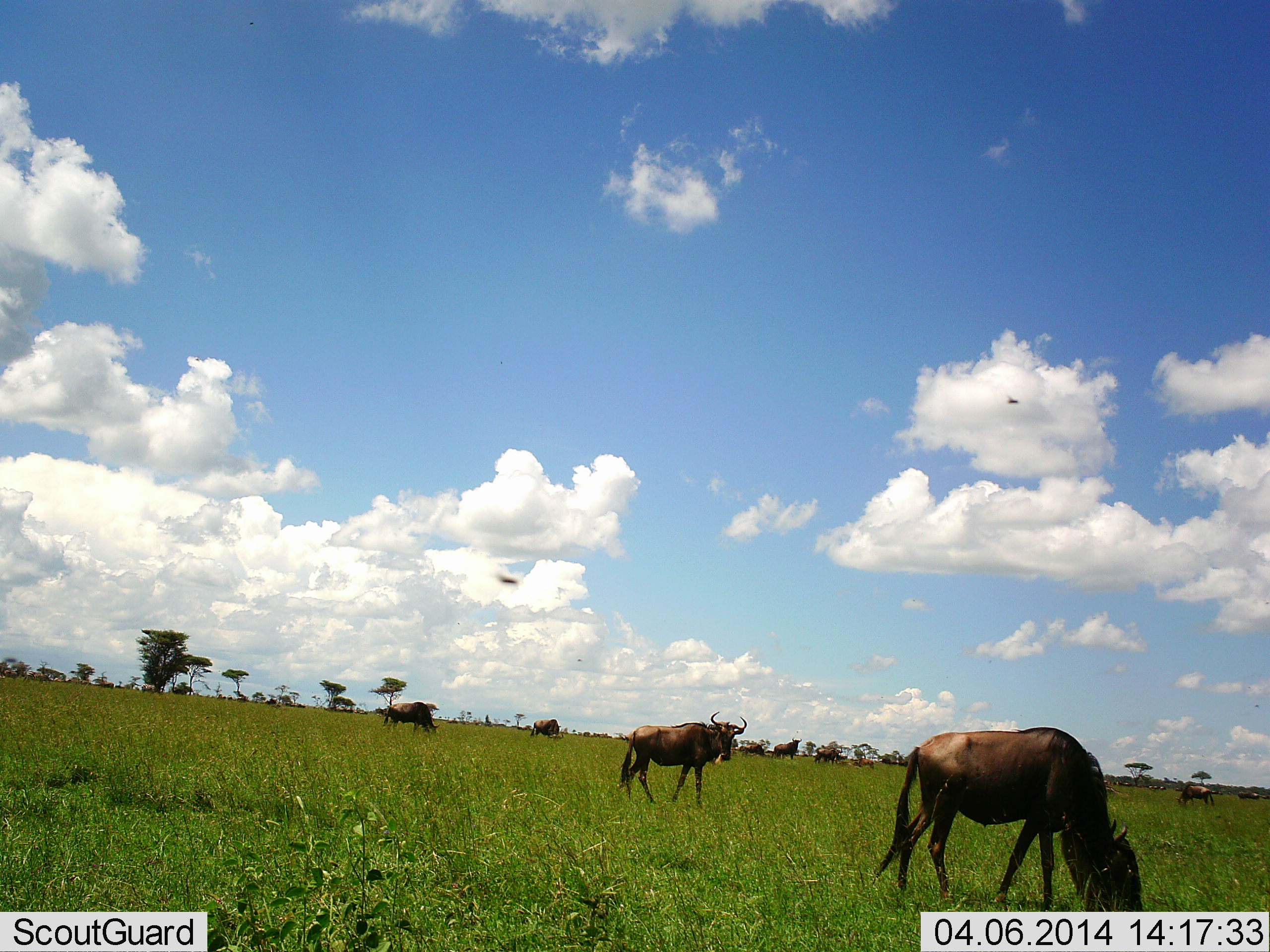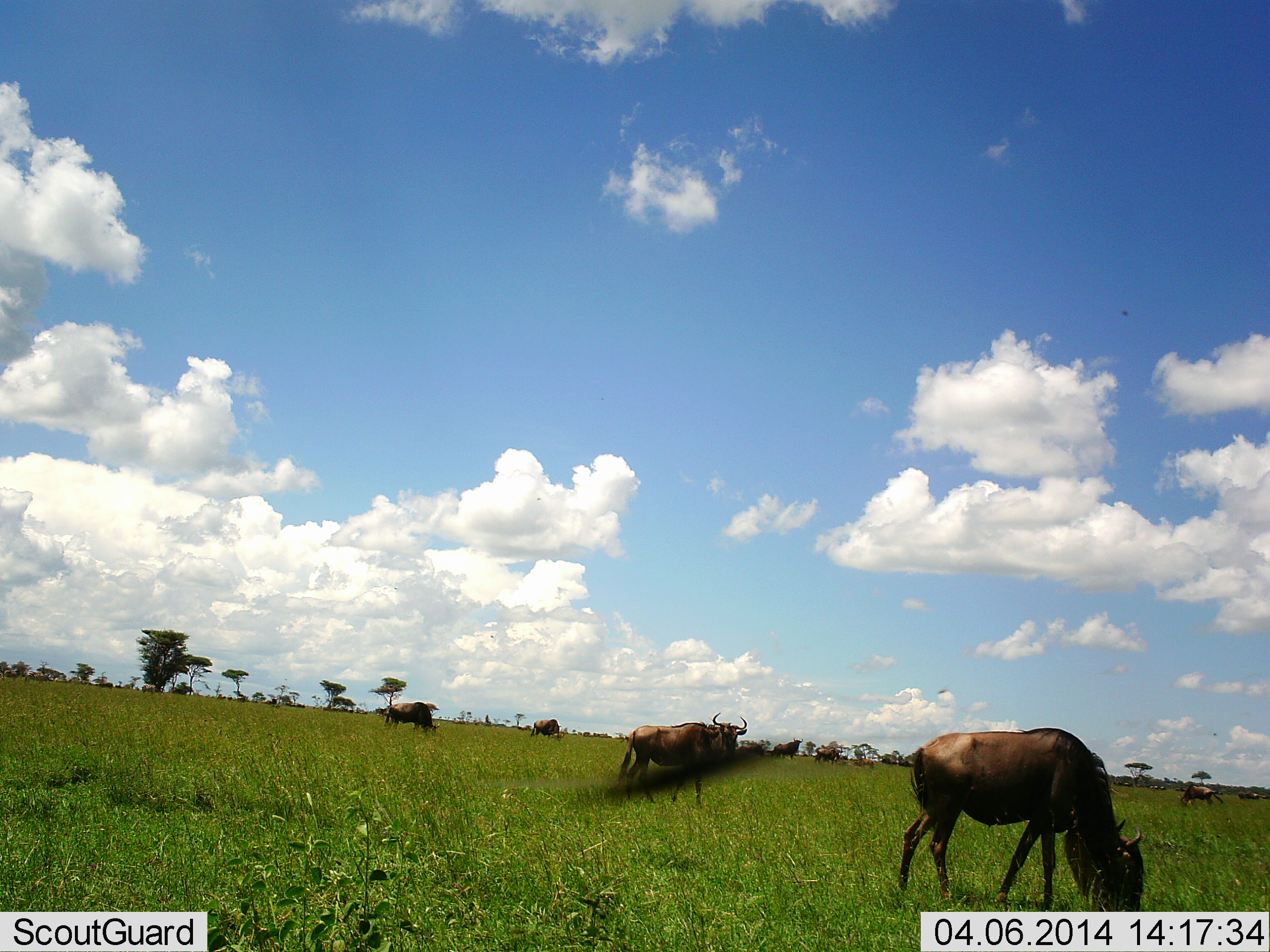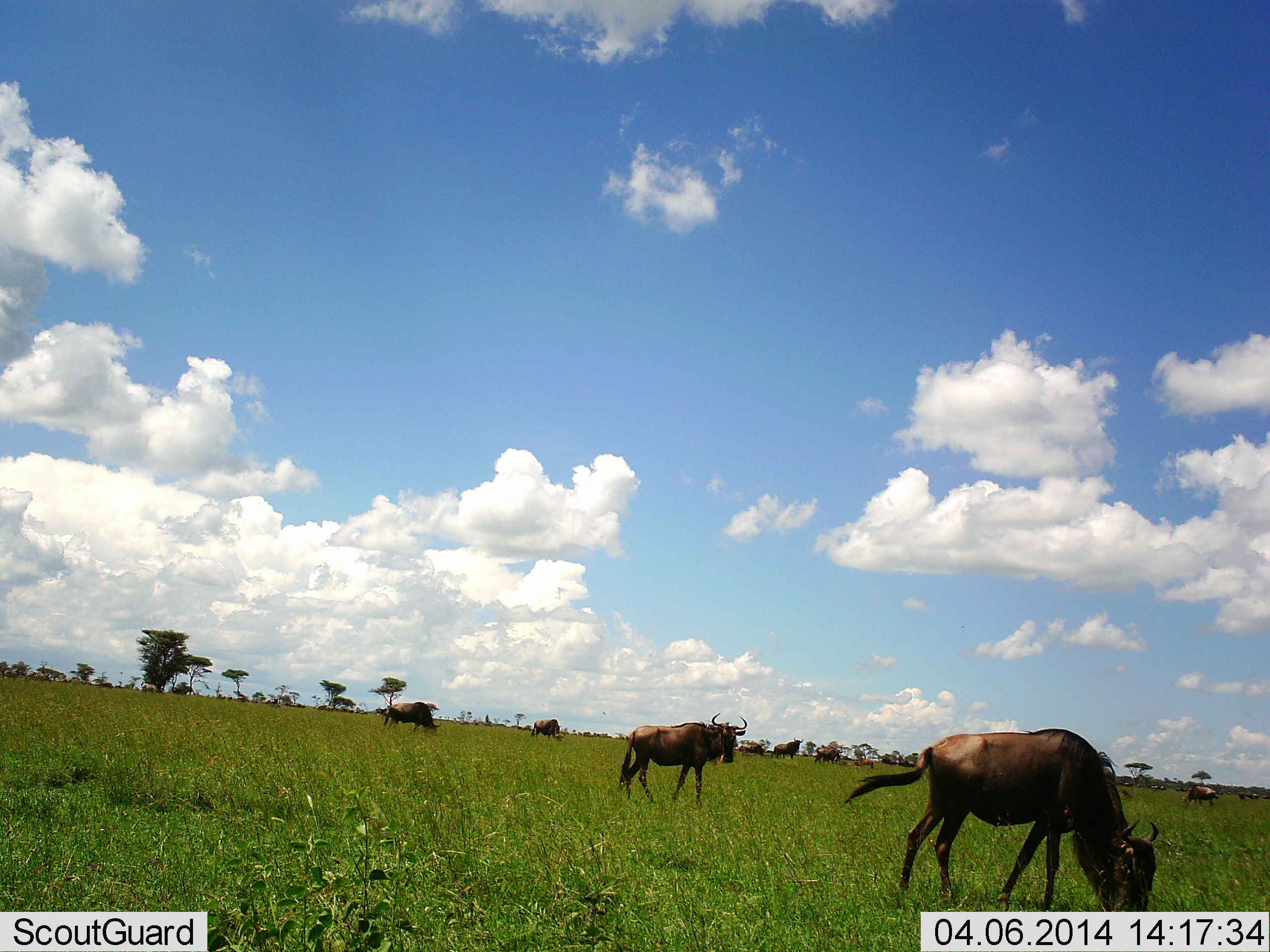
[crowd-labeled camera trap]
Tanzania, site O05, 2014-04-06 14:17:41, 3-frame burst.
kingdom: Animalia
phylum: Chordata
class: Mammalia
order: Artiodactyla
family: Bovidae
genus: Connochaetes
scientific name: Connochaetes taurinus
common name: blue wildebeest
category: wildebeest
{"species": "wildebeest (blue wildebeest) (Connochaetes taurinus)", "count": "8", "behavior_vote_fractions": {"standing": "55%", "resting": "9%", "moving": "27%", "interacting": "0%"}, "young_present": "0%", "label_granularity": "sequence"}